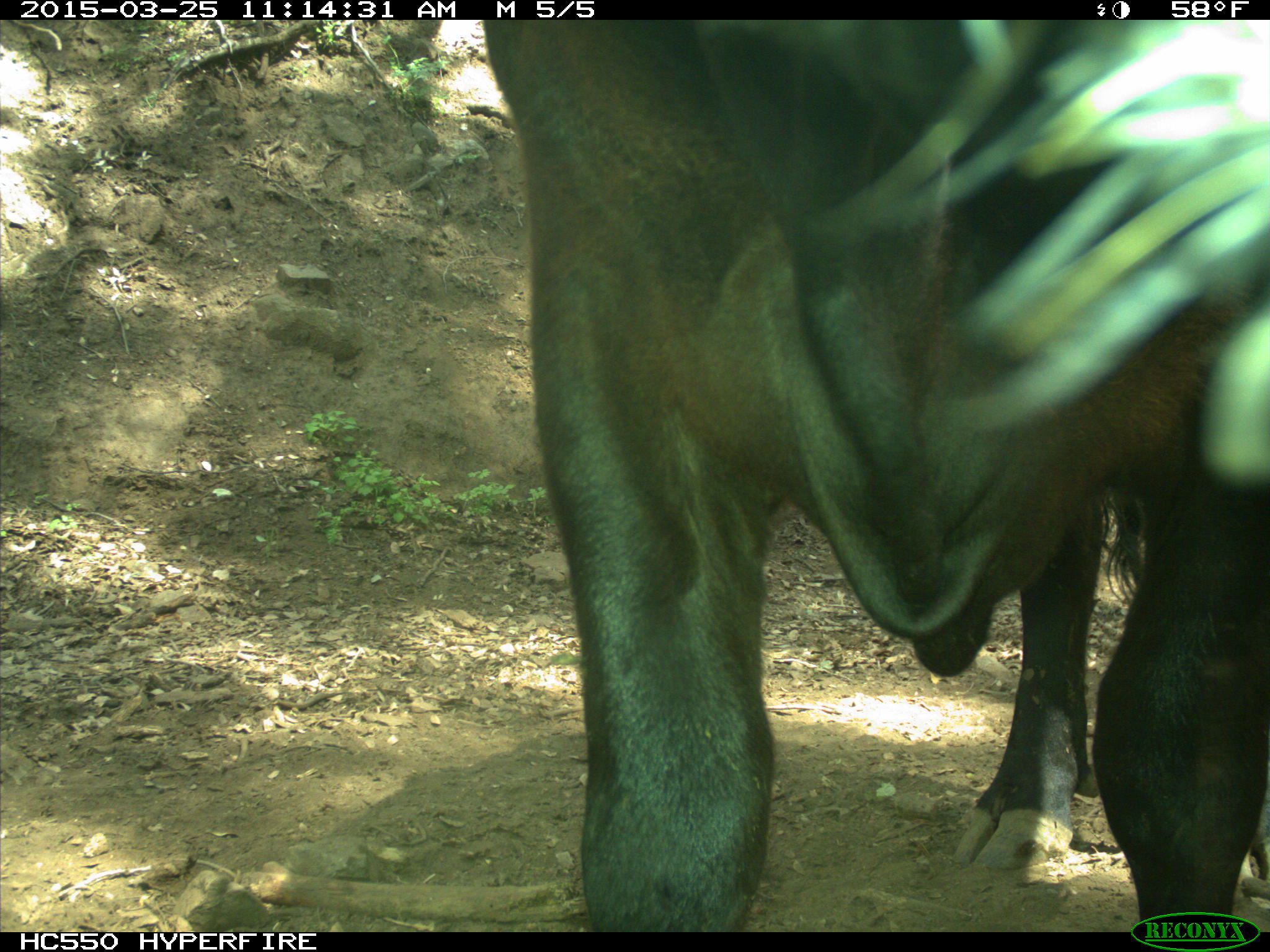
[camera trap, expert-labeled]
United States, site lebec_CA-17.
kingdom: Animalia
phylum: Chordata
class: Mammalia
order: Artiodactyla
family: Bovidae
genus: Bos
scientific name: Bos taurus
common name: domestic cow